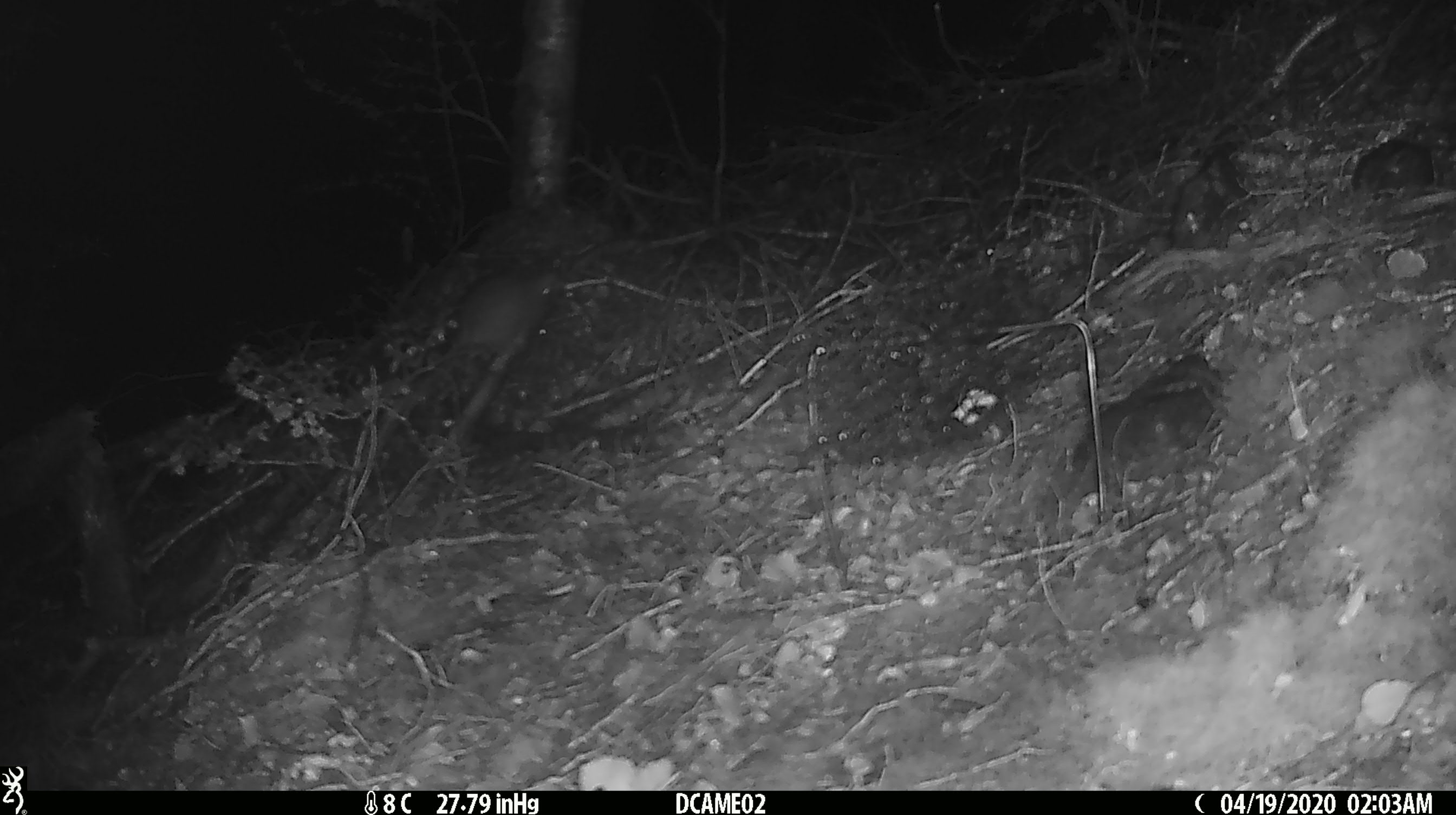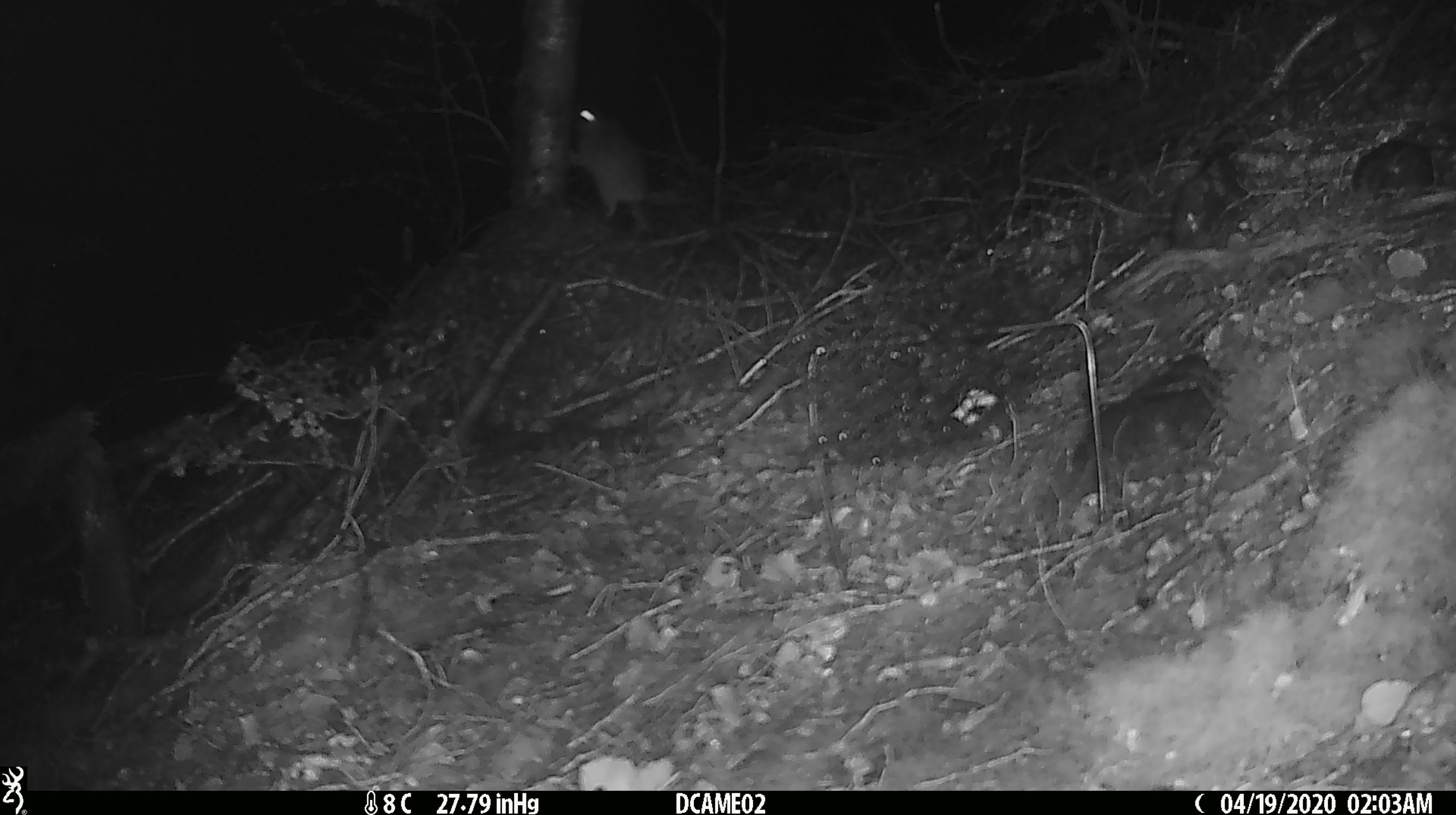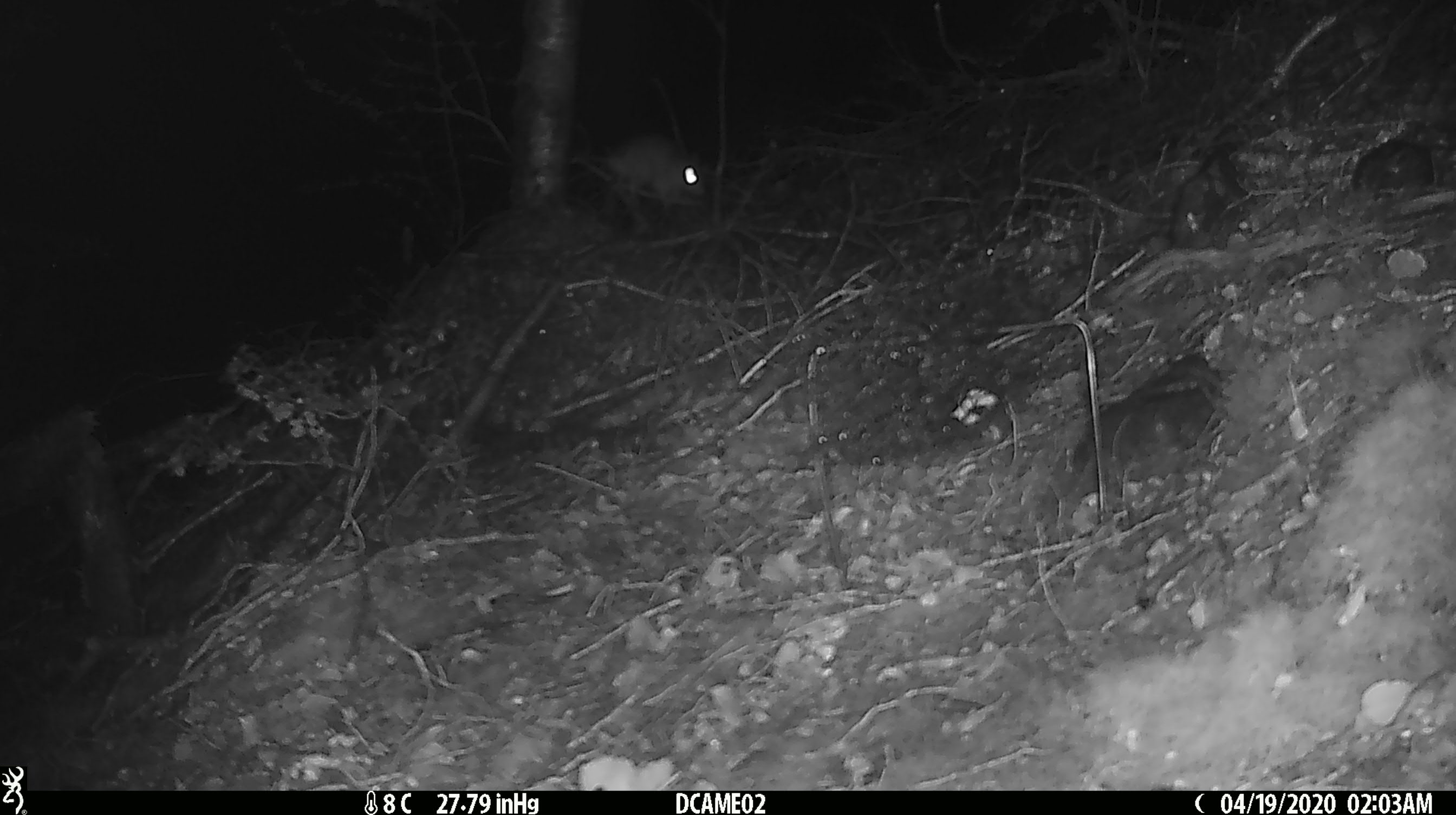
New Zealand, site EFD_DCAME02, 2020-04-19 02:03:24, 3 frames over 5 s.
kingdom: Animalia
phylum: Chordata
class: Mammalia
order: Rodentia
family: Muridae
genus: Mus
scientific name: Mus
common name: mouse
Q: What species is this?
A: Mouse (Mus).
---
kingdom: Animalia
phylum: Chordata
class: Mammalia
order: Rodentia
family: Muridae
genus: Rattus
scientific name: Rattus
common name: rat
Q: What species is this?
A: Rat (Rattus).